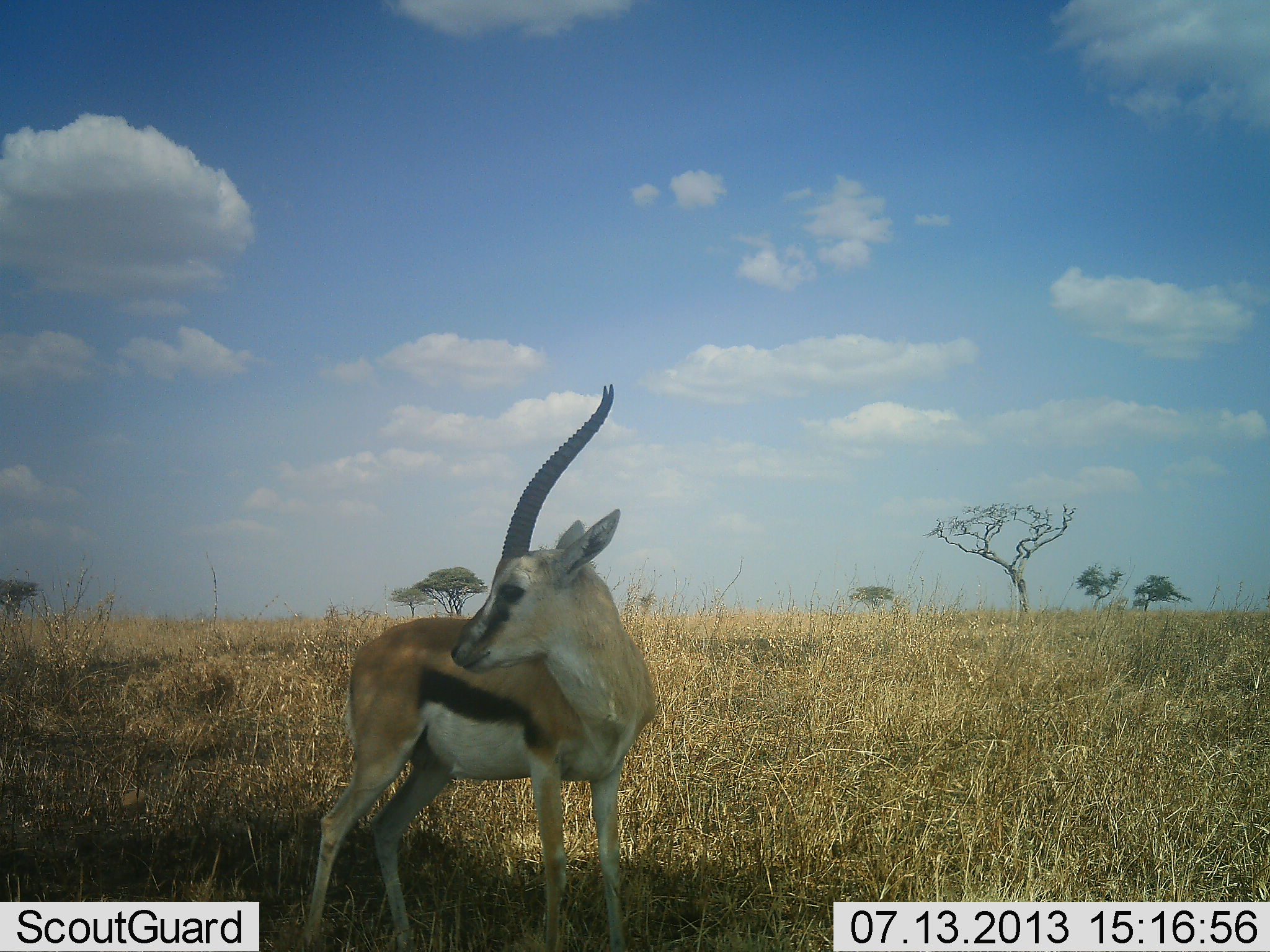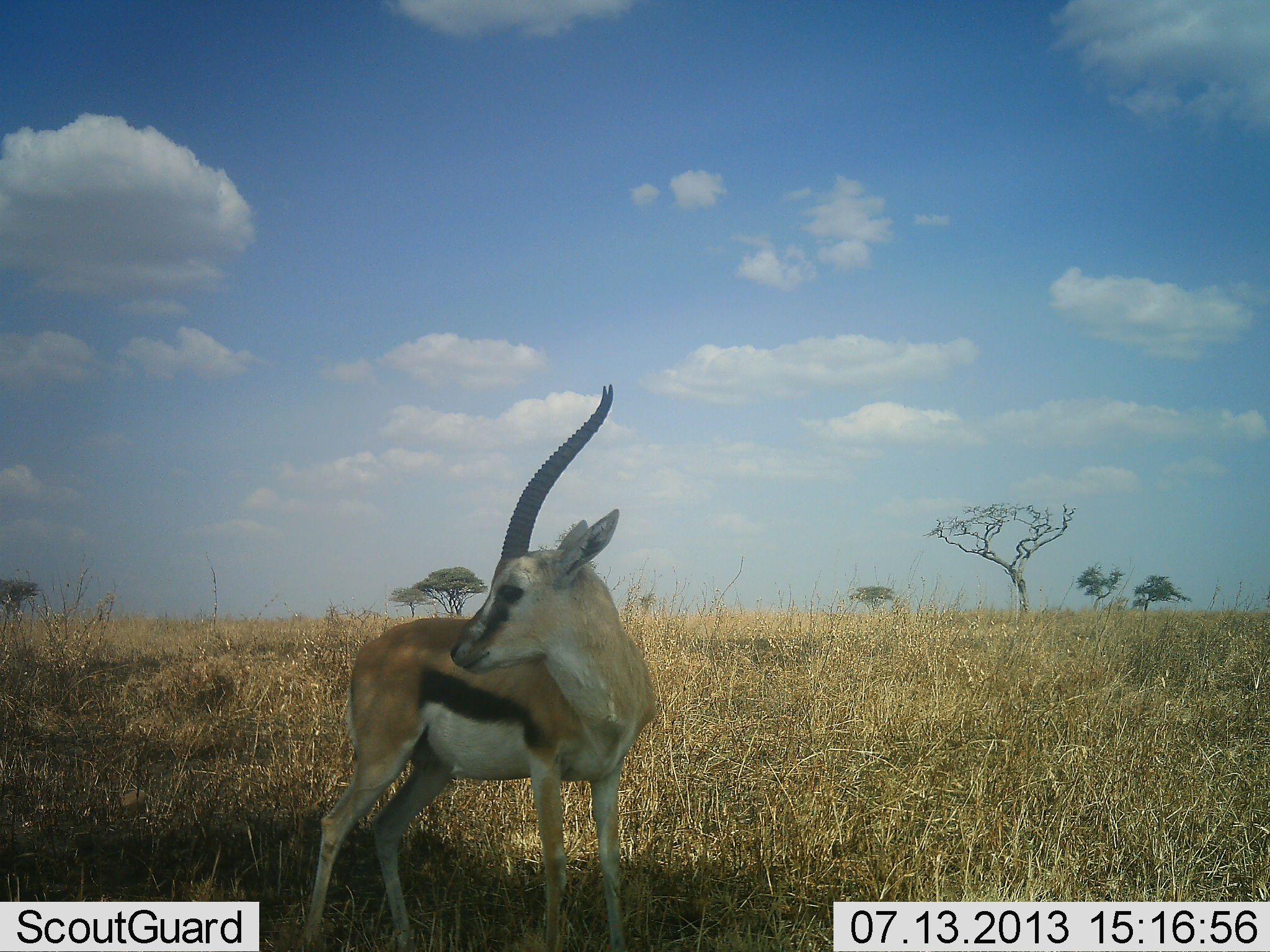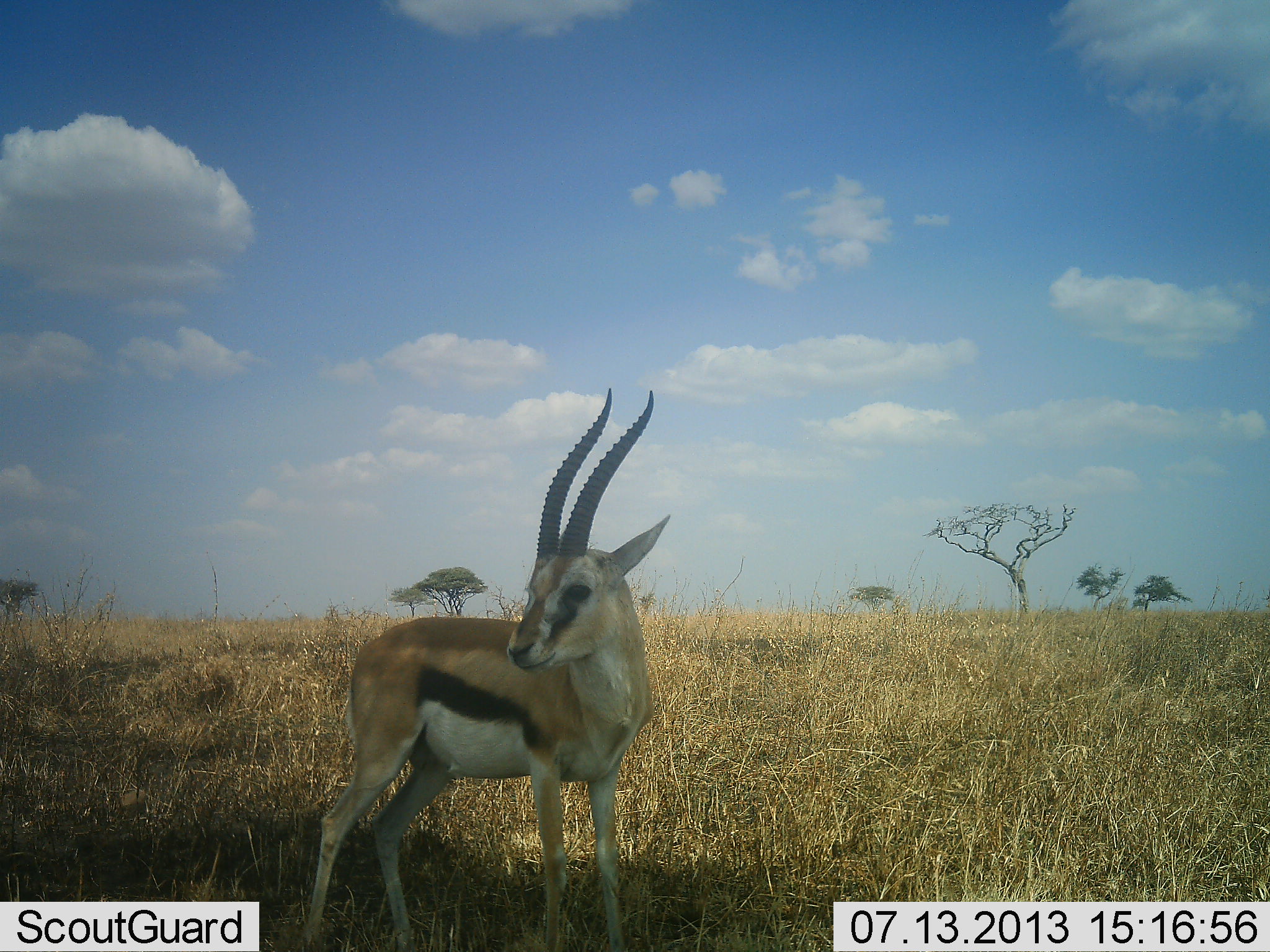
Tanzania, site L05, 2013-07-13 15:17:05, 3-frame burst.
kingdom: Animalia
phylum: Chordata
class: Mammalia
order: Artiodactyla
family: Bovidae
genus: Eudorcas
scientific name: Eudorcas thomsonii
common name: thomson's gazelle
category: gazellethomsons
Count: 1.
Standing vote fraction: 100%.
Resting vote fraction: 0%.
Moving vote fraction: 6%.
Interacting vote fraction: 0%.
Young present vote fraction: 0%.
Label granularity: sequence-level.